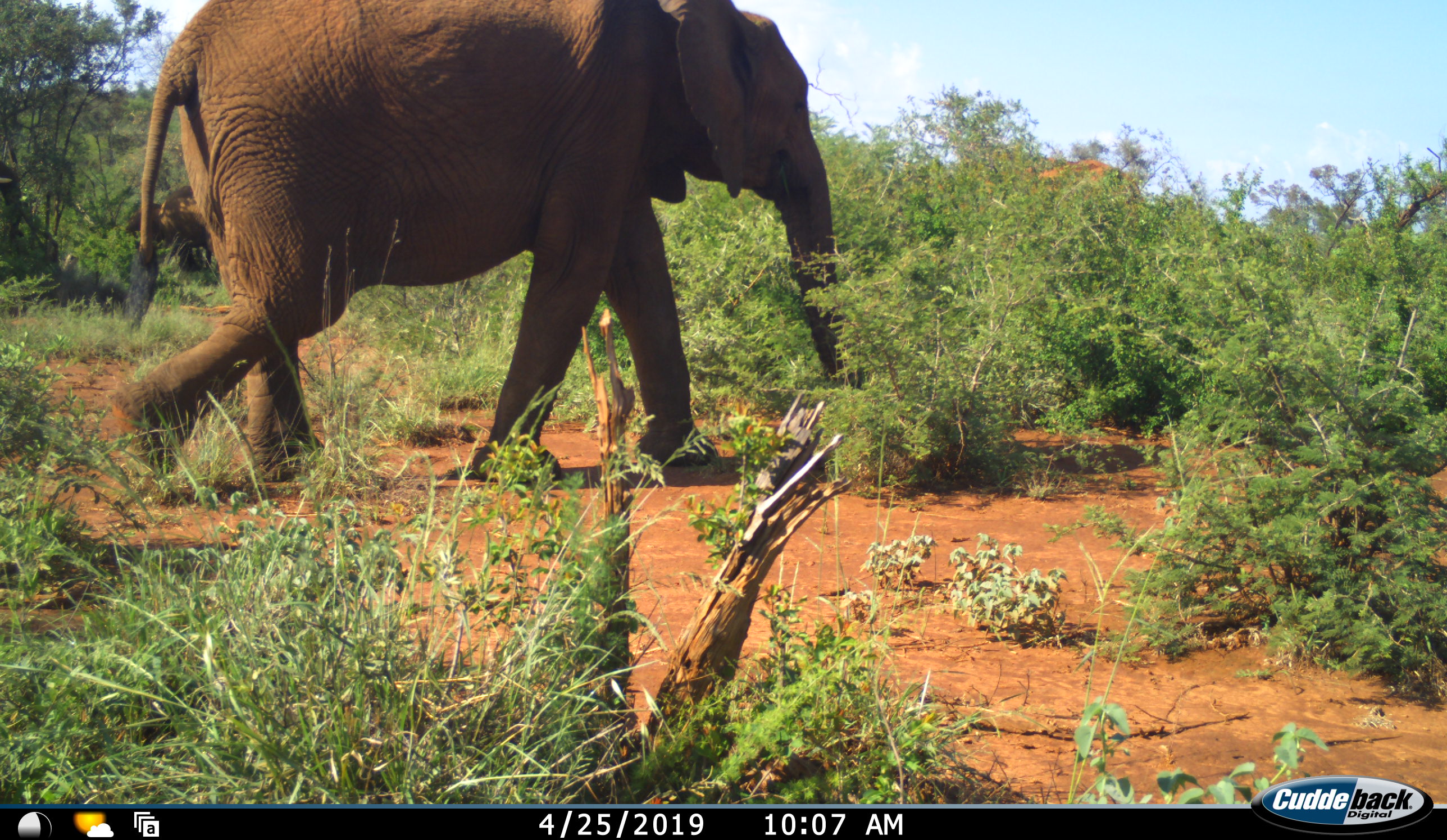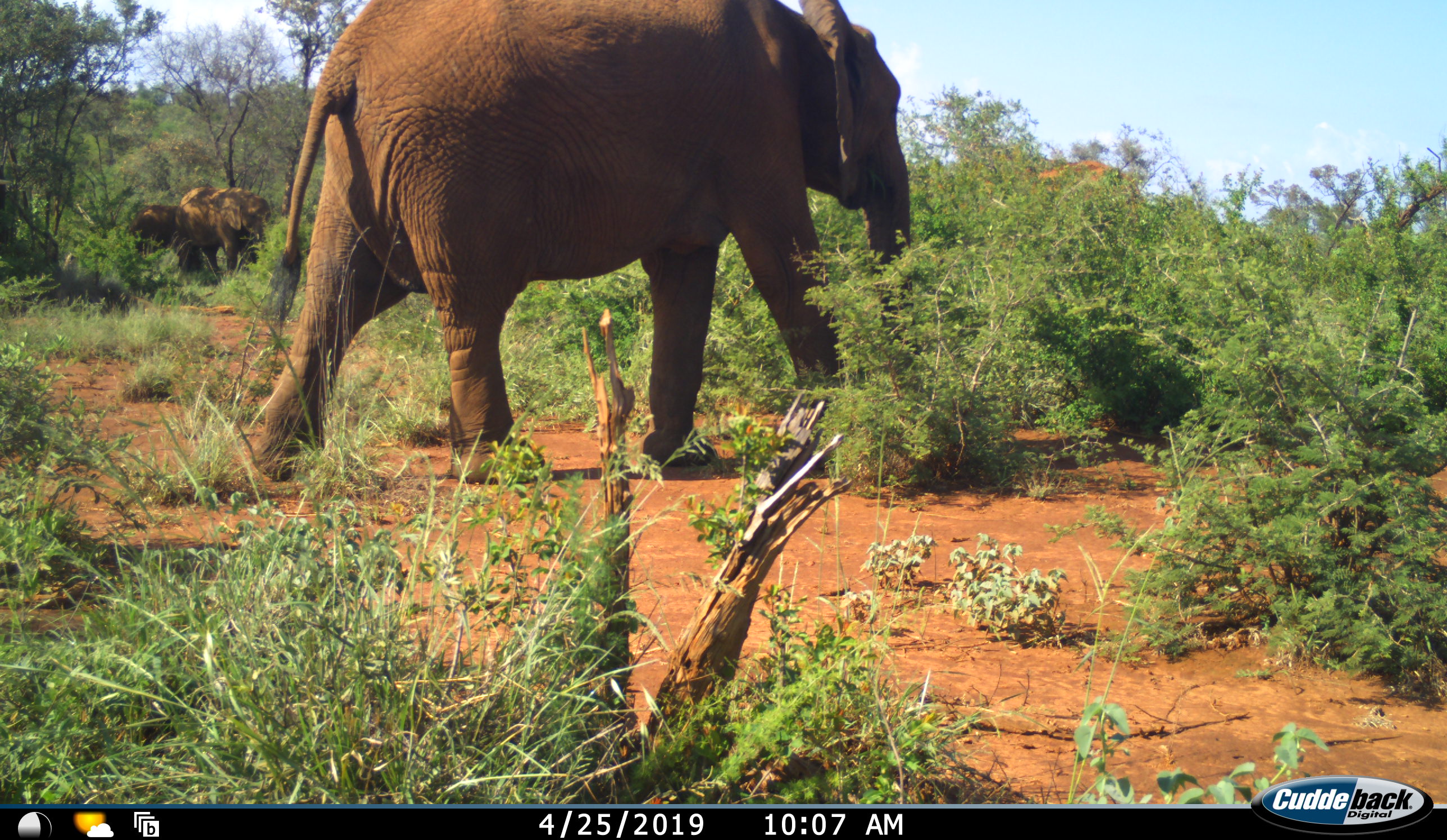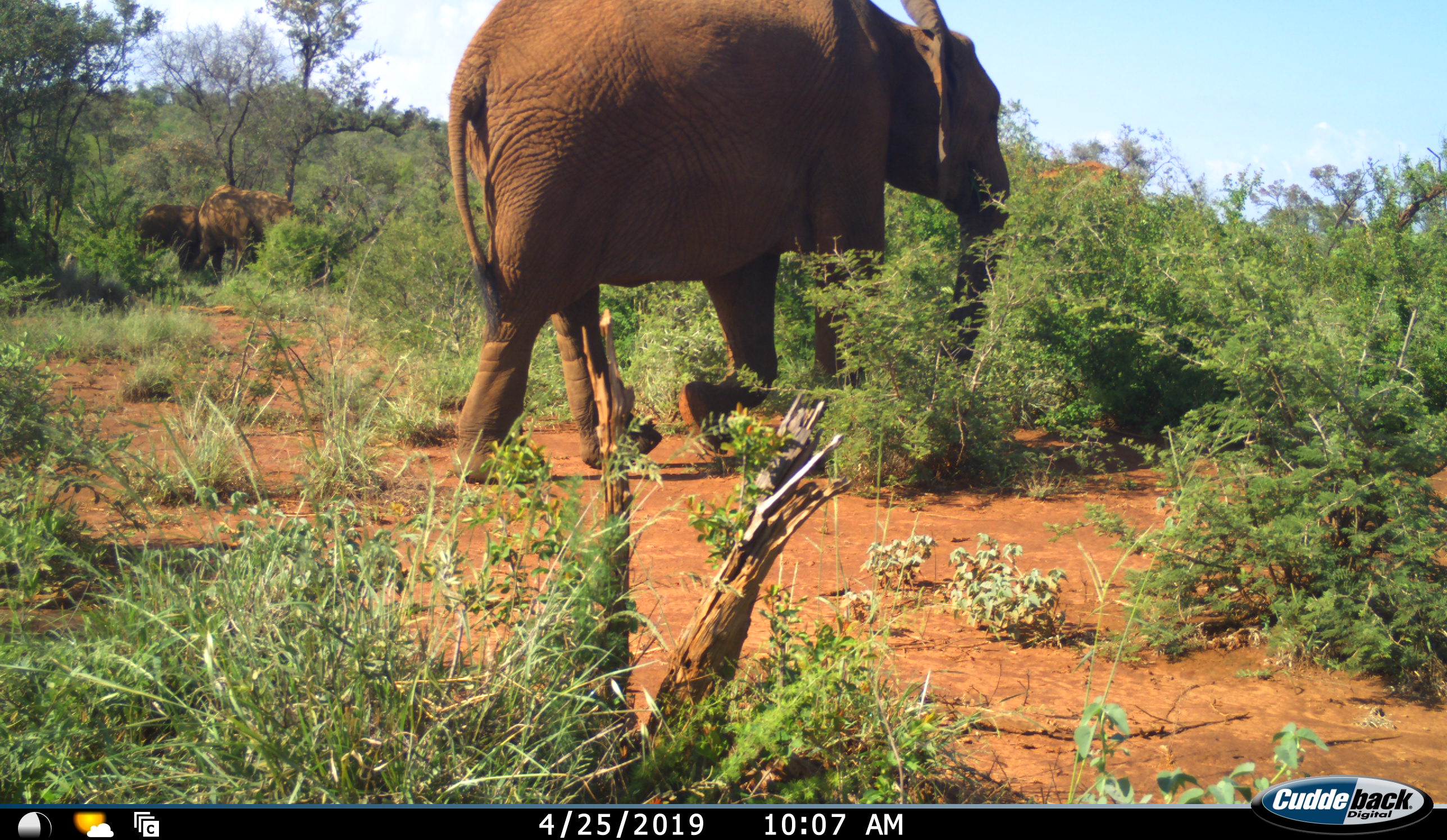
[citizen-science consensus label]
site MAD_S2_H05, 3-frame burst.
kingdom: Animalia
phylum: Chordata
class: Mammalia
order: Proboscidea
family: Elephantidae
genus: Loxodonta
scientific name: Loxodonta africana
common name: african bush elephant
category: elephant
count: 3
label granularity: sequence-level